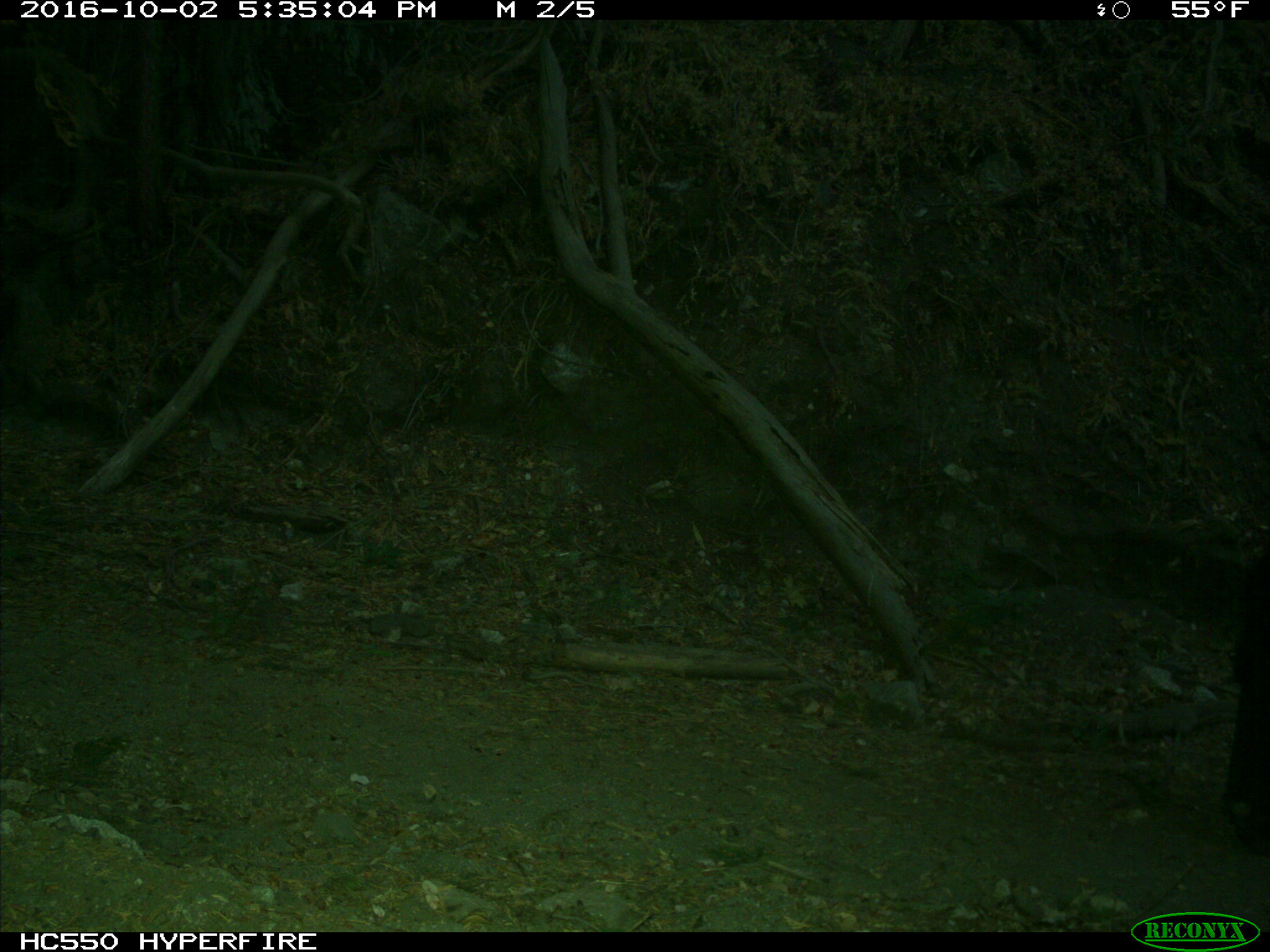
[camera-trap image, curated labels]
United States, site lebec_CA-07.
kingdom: Animalia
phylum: Chordata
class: Mammalia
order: Artiodactyla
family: Bovidae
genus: Bos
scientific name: Bos taurus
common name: domestic cow